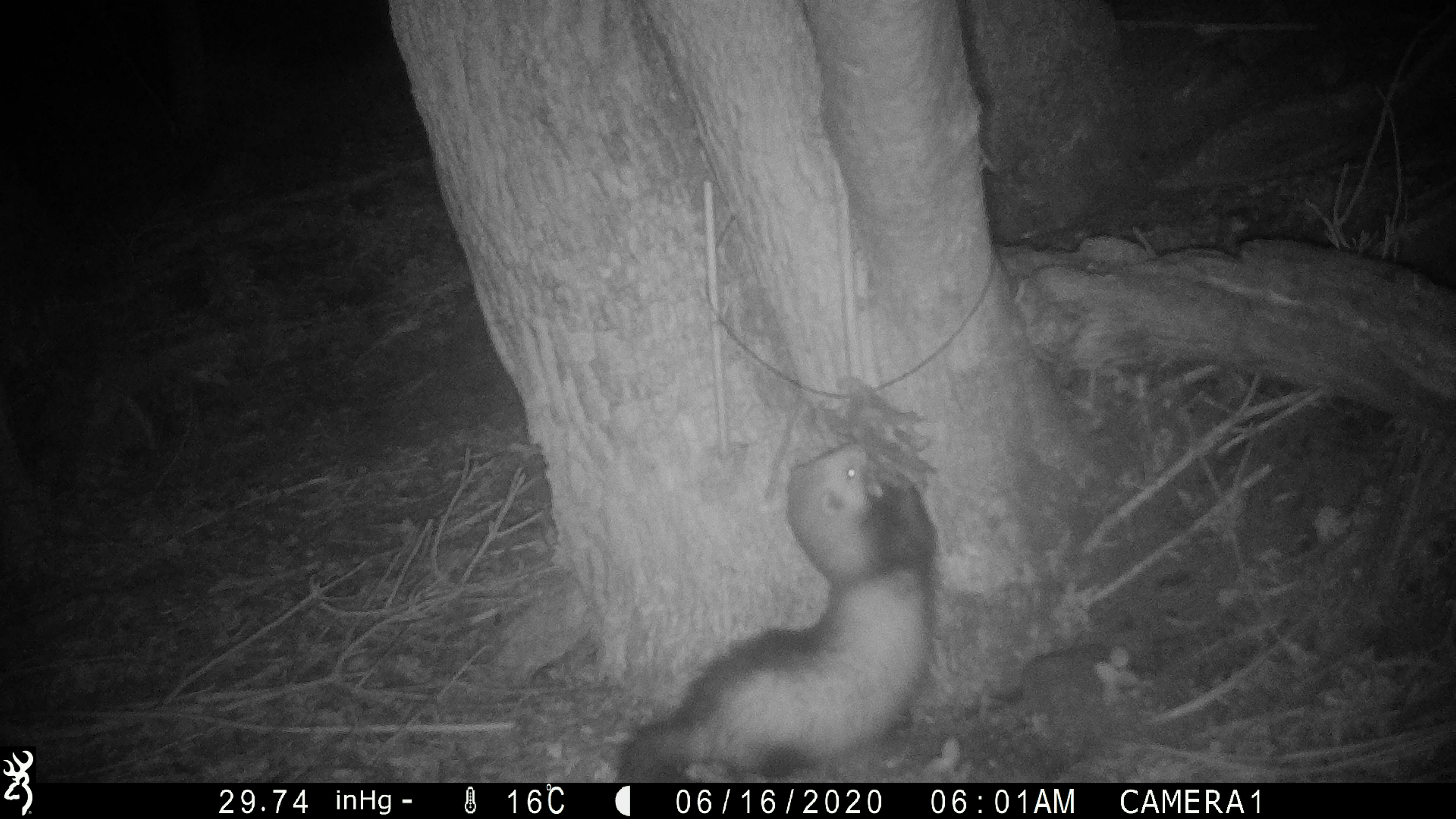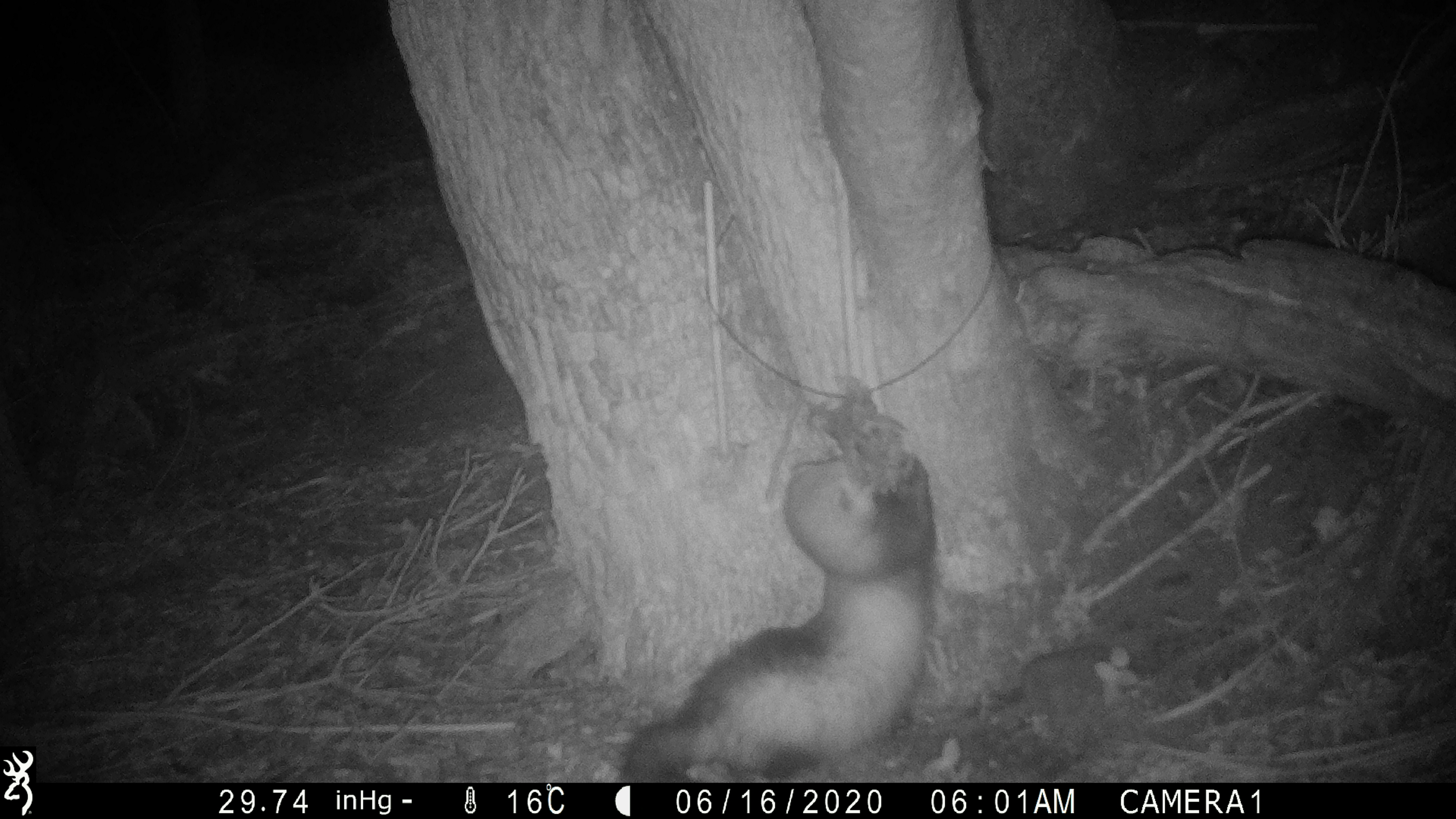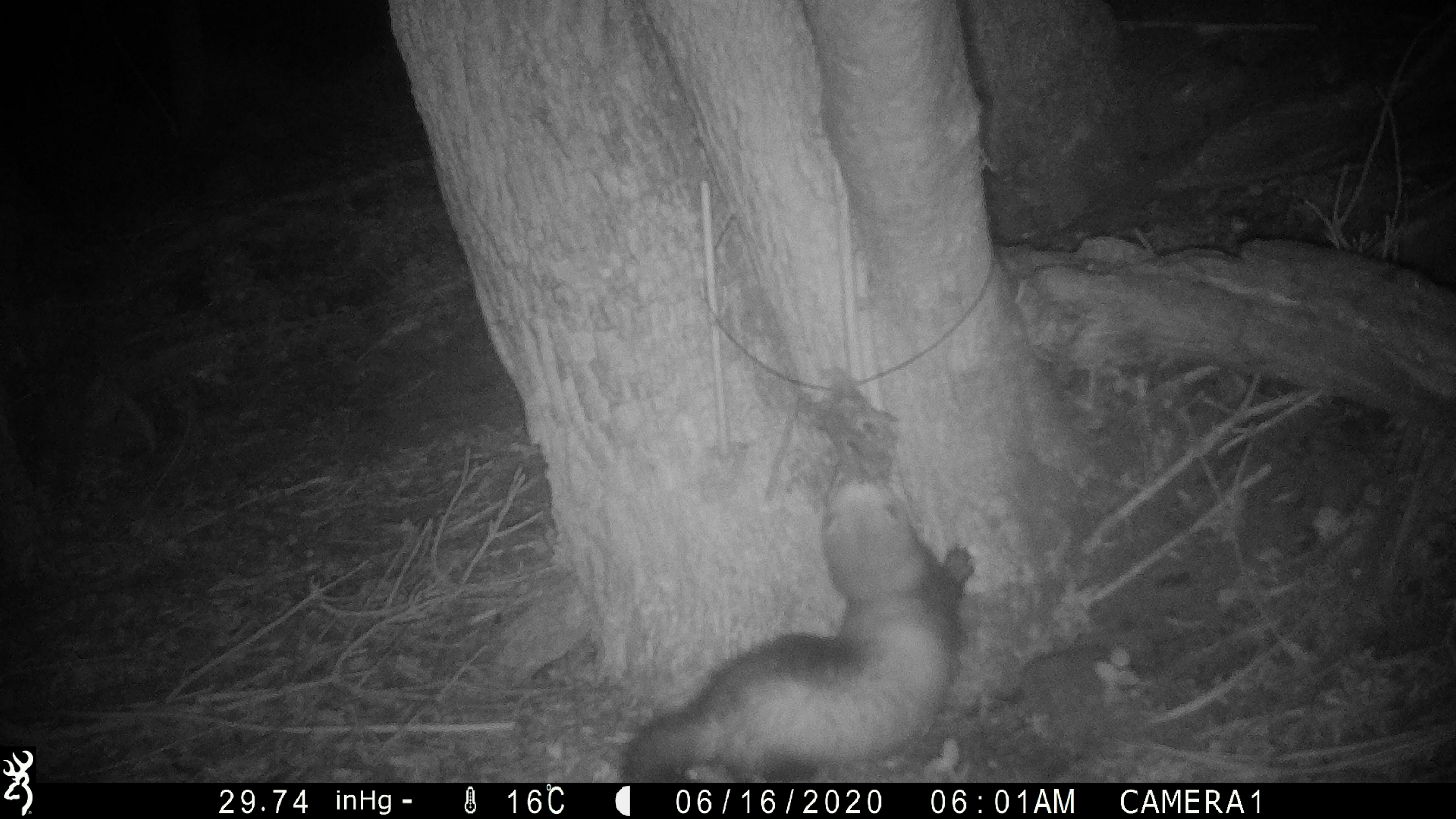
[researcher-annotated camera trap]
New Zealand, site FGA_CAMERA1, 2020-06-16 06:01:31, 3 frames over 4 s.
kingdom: Animalia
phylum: Chordata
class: Mammalia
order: Carnivora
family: Mustelidae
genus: Mustela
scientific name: Mustela furo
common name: ferret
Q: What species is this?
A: Ferret (Mustela furo).